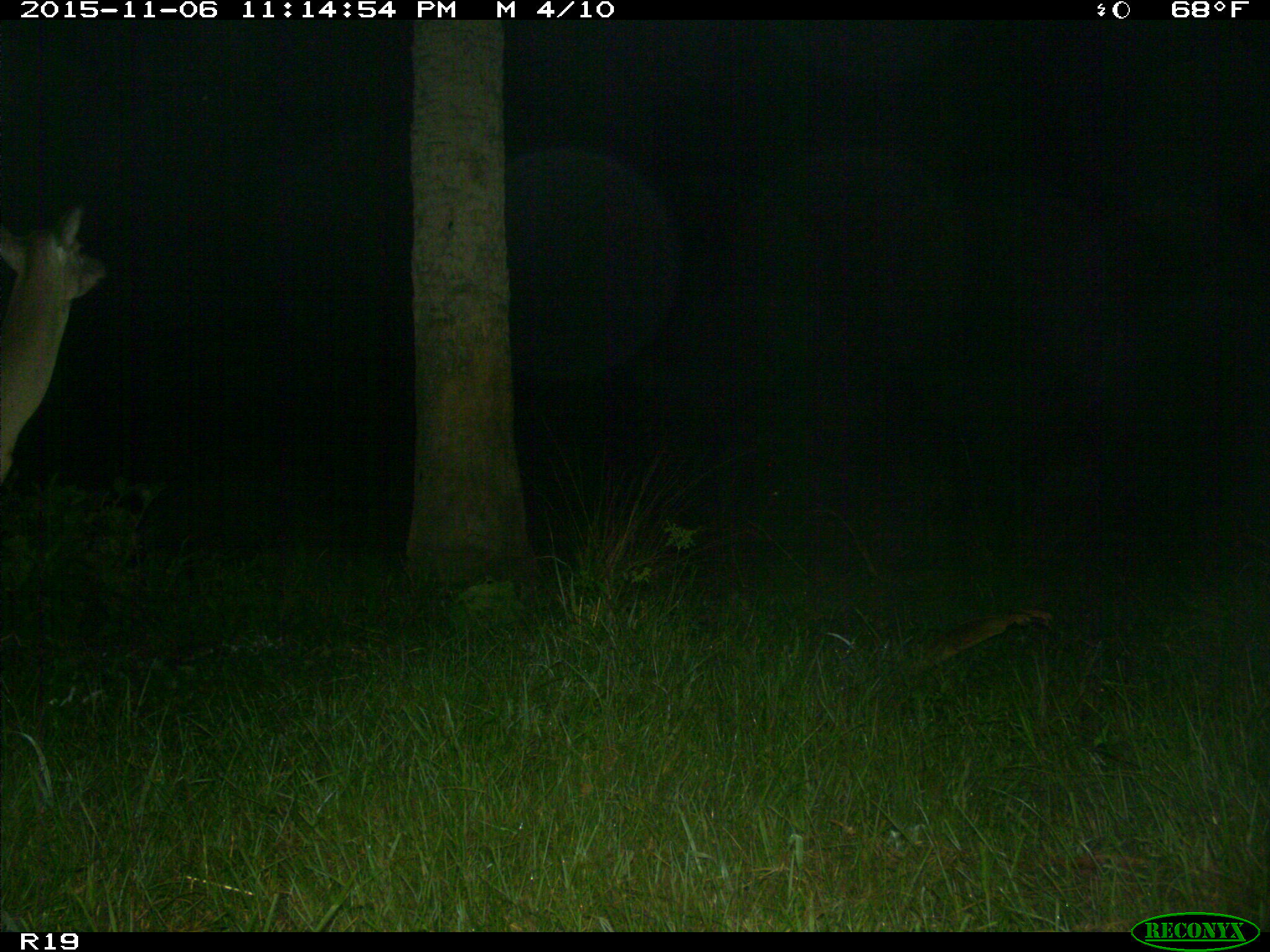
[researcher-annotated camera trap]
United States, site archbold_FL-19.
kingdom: Animalia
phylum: Chordata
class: Mammalia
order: Artiodactyla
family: Cervidae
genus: Odocoileus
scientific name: Odocoileus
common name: deer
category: unidentified deer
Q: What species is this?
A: Unidentified deer (deer) (Odocoileus).